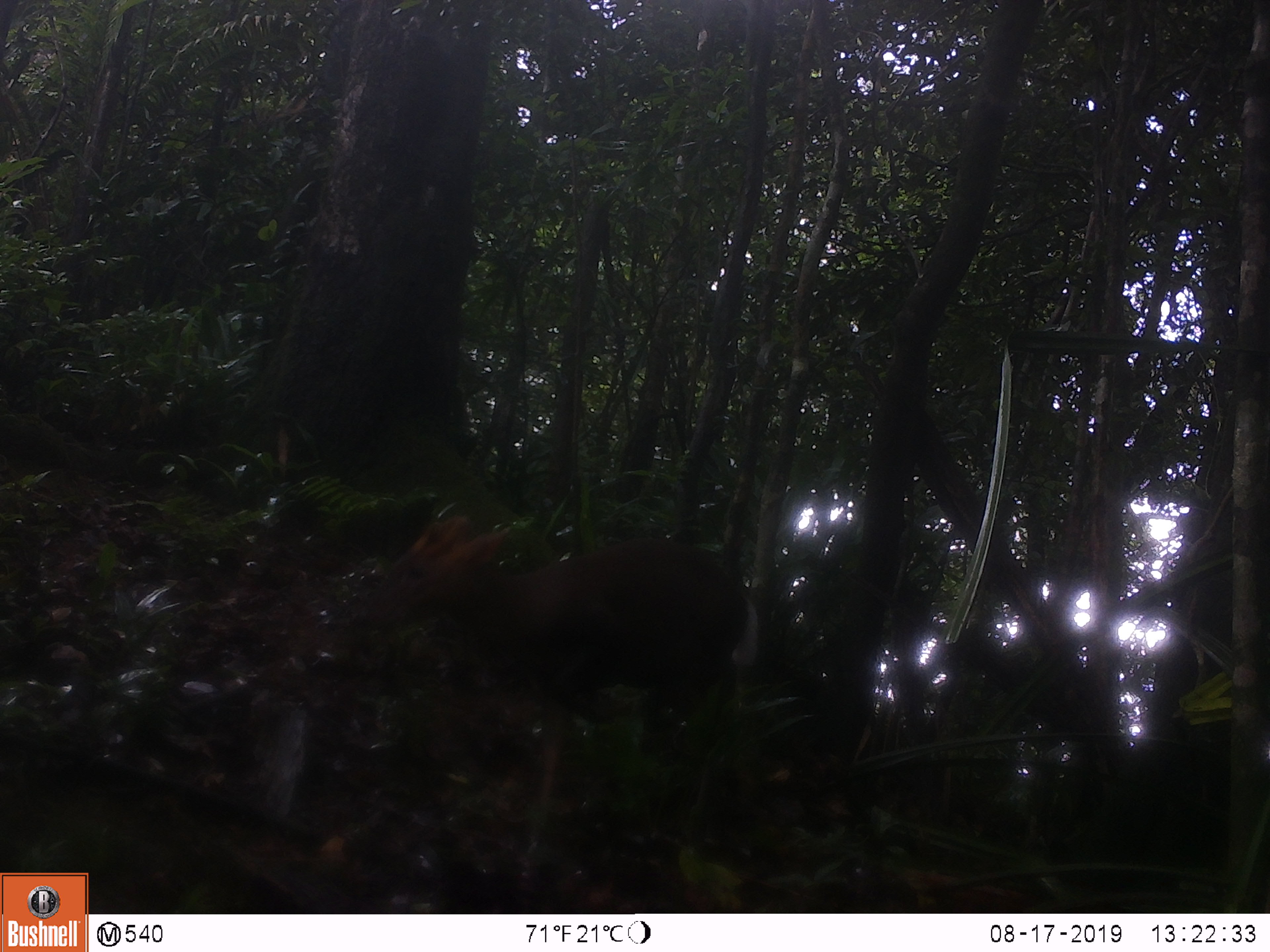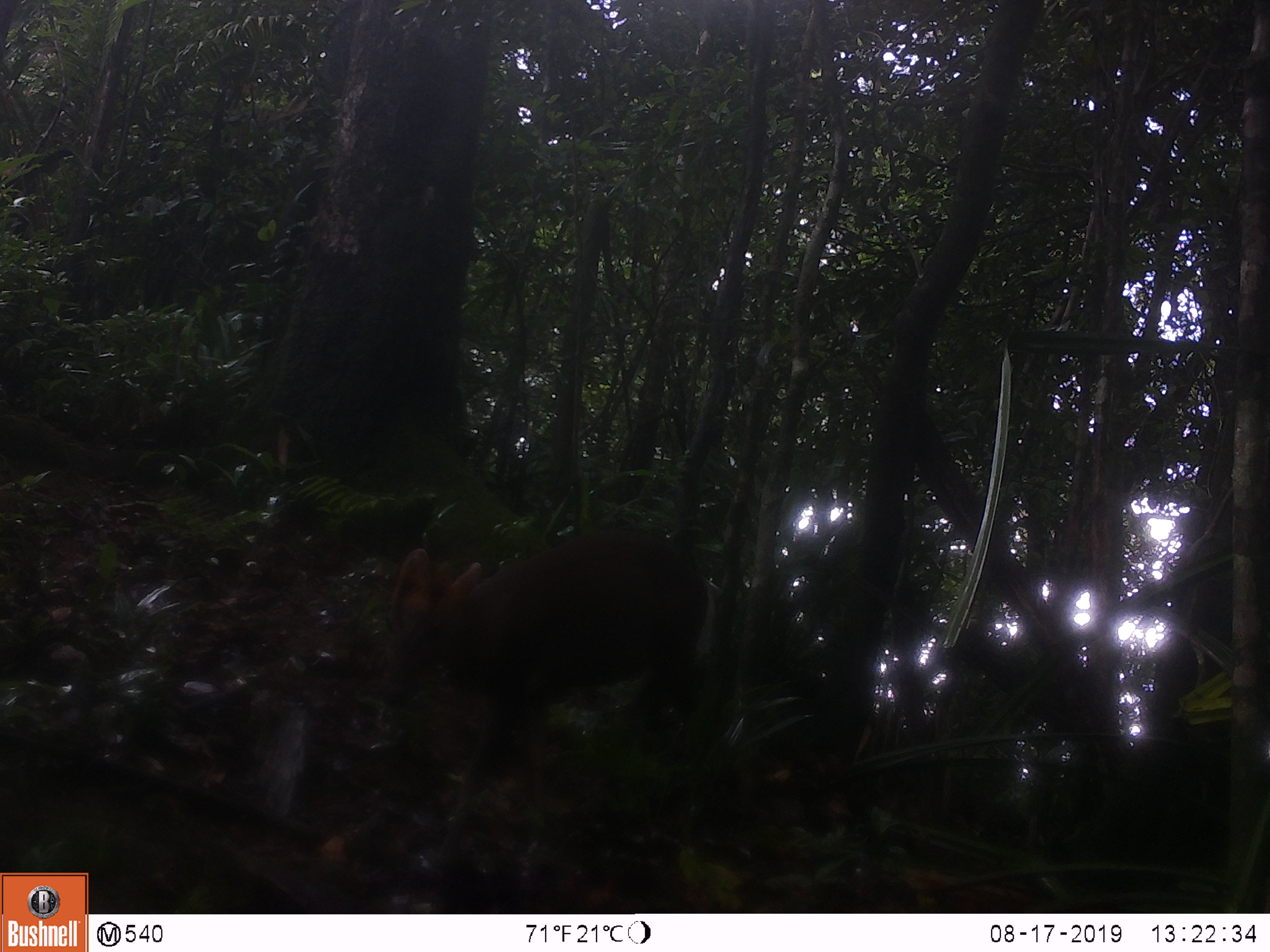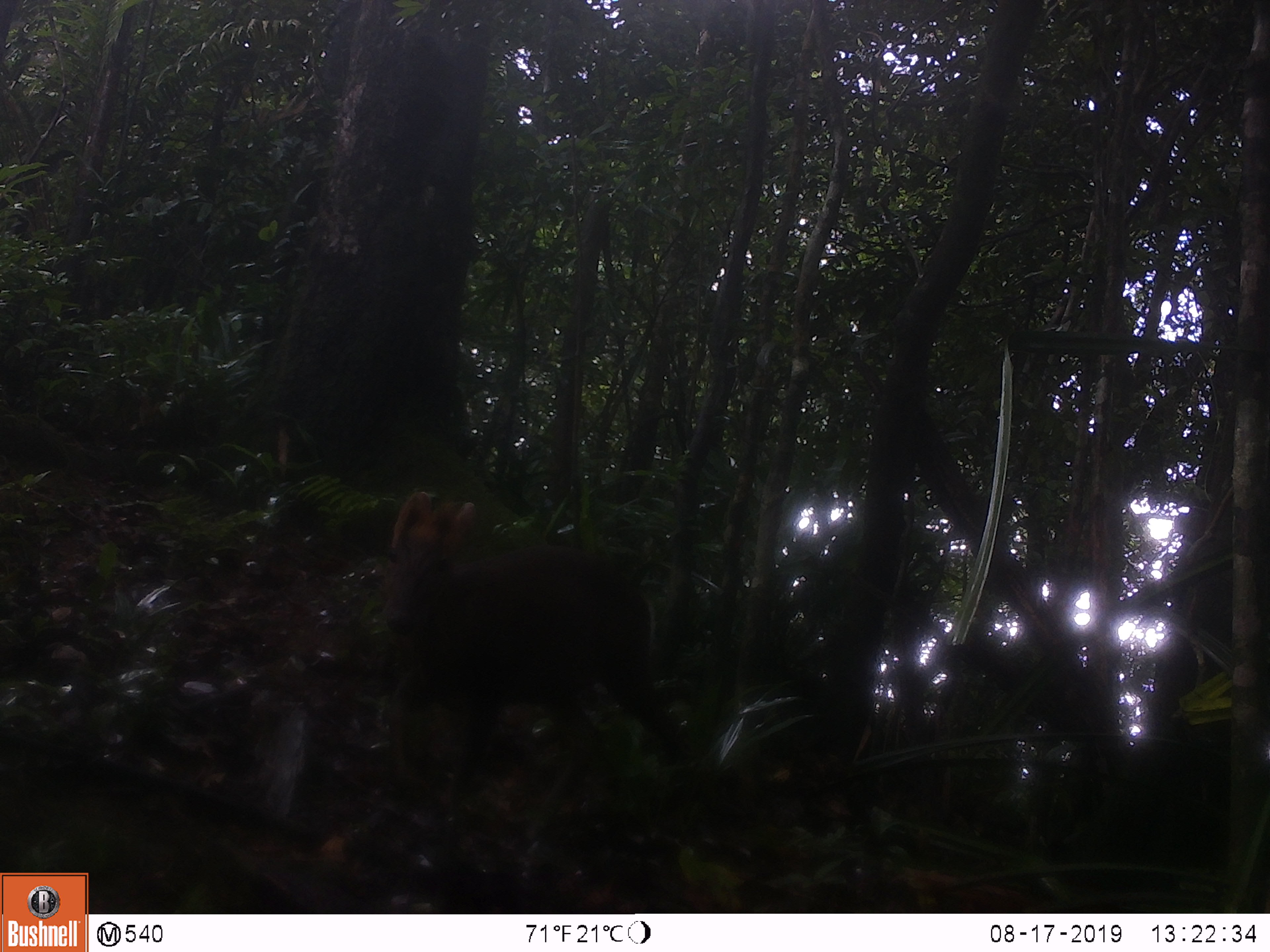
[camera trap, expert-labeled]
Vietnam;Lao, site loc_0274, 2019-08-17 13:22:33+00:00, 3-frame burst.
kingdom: Animalia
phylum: Chordata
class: Mammalia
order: Artiodactyla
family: Cervidae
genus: Muntiacus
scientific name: Muntiacus rooseveltorum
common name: roosevelt's muntjac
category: roosevelts muntjac group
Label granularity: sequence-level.